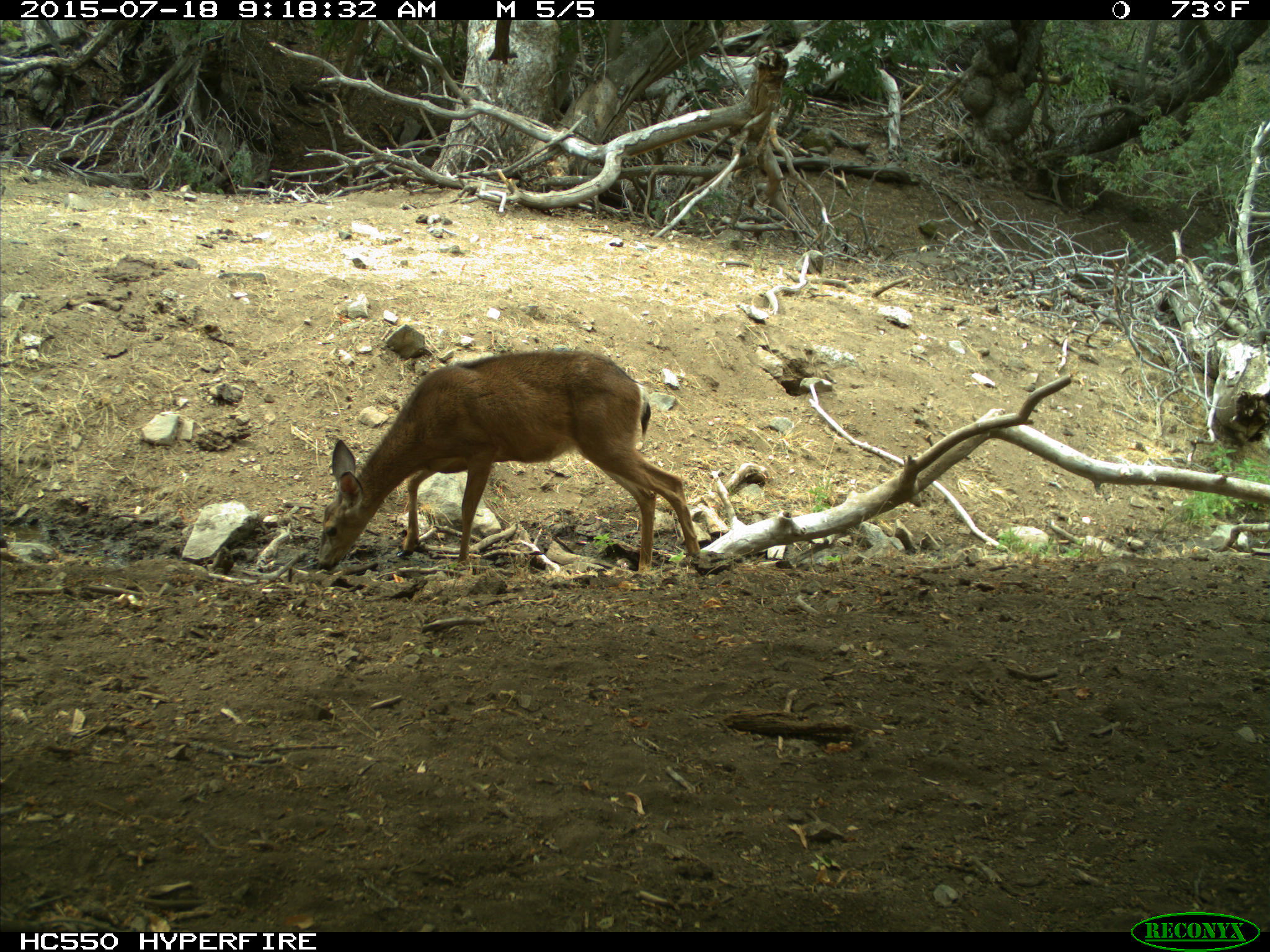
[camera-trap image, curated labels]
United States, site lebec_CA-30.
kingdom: Animalia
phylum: Chordata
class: Mammalia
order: Artiodactyla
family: Cervidae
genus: Odocoileus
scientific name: Odocoileus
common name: deer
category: unidentified deer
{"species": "unidentified deer (deer) (Odocoileus)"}